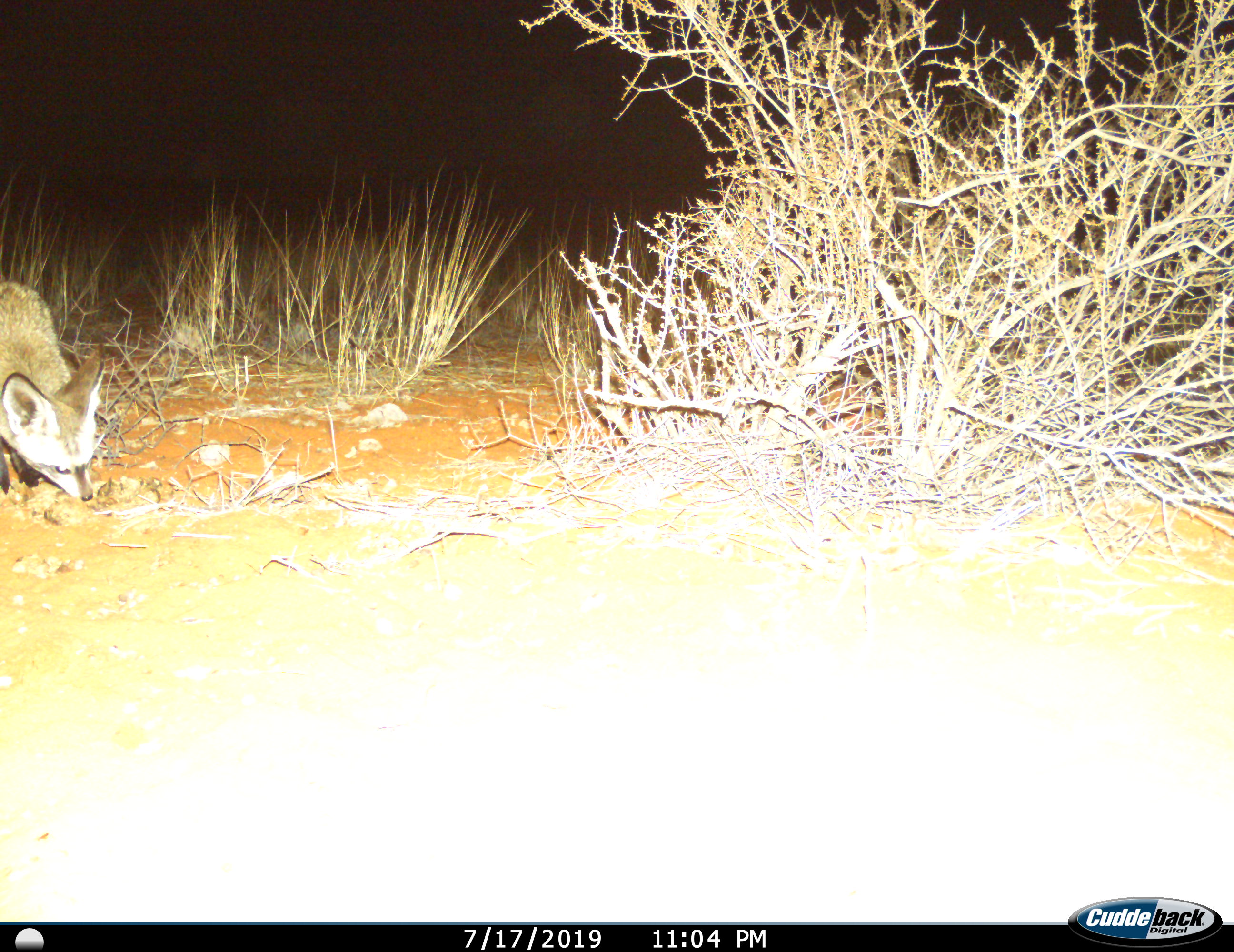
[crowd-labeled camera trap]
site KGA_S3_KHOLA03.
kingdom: Animalia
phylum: Chordata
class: Mammalia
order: Carnivora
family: Canidae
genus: Otocyon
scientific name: Otocyon megalotis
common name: bat-eared fox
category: foxbateared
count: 1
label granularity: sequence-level